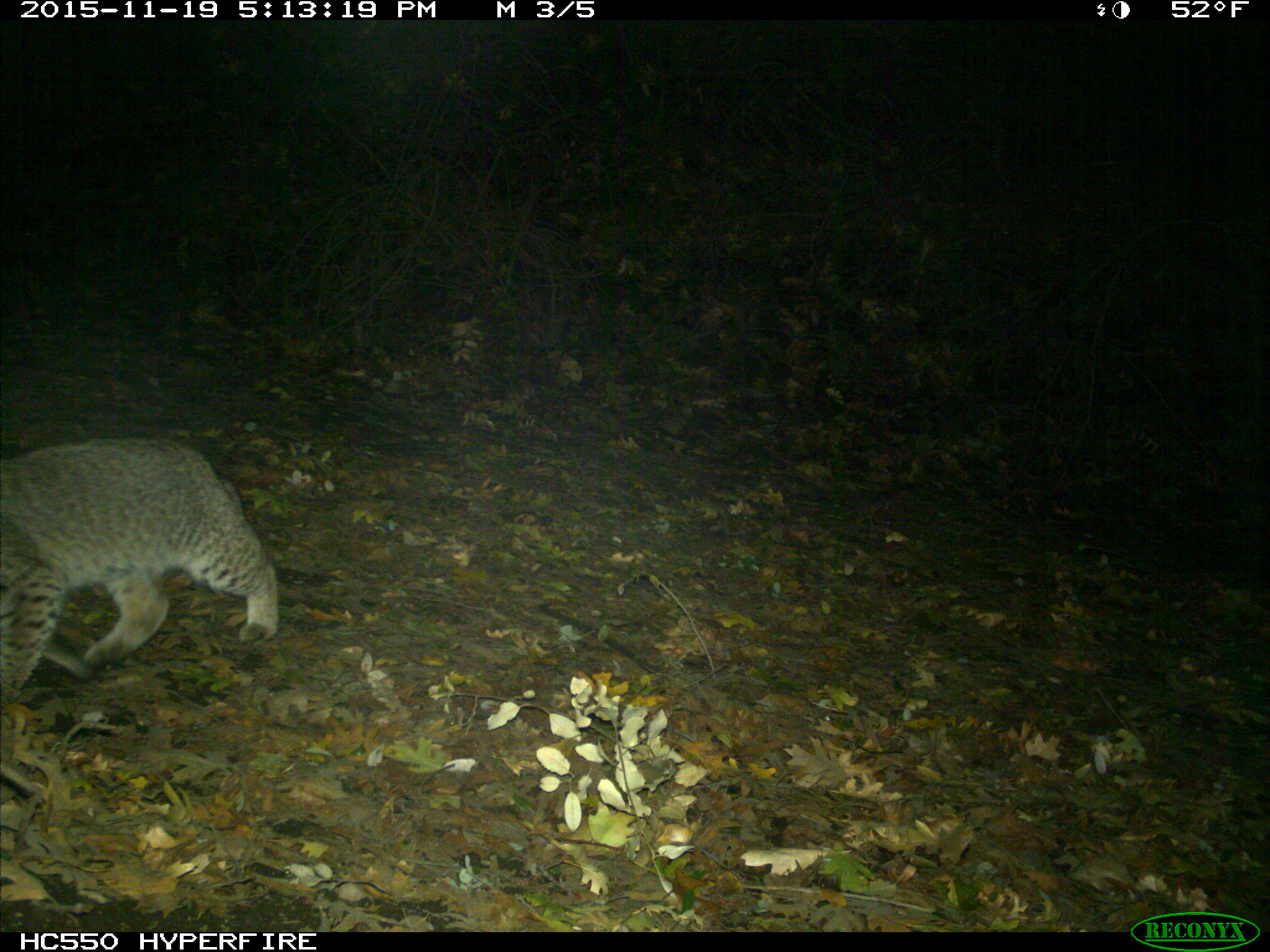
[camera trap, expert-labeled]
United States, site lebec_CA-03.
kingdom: Animalia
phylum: Chordata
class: Mammalia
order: Carnivora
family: Felidae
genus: Lynx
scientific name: Lynx rufus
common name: bobcat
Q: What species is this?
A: Lynx rufus (bobcat).